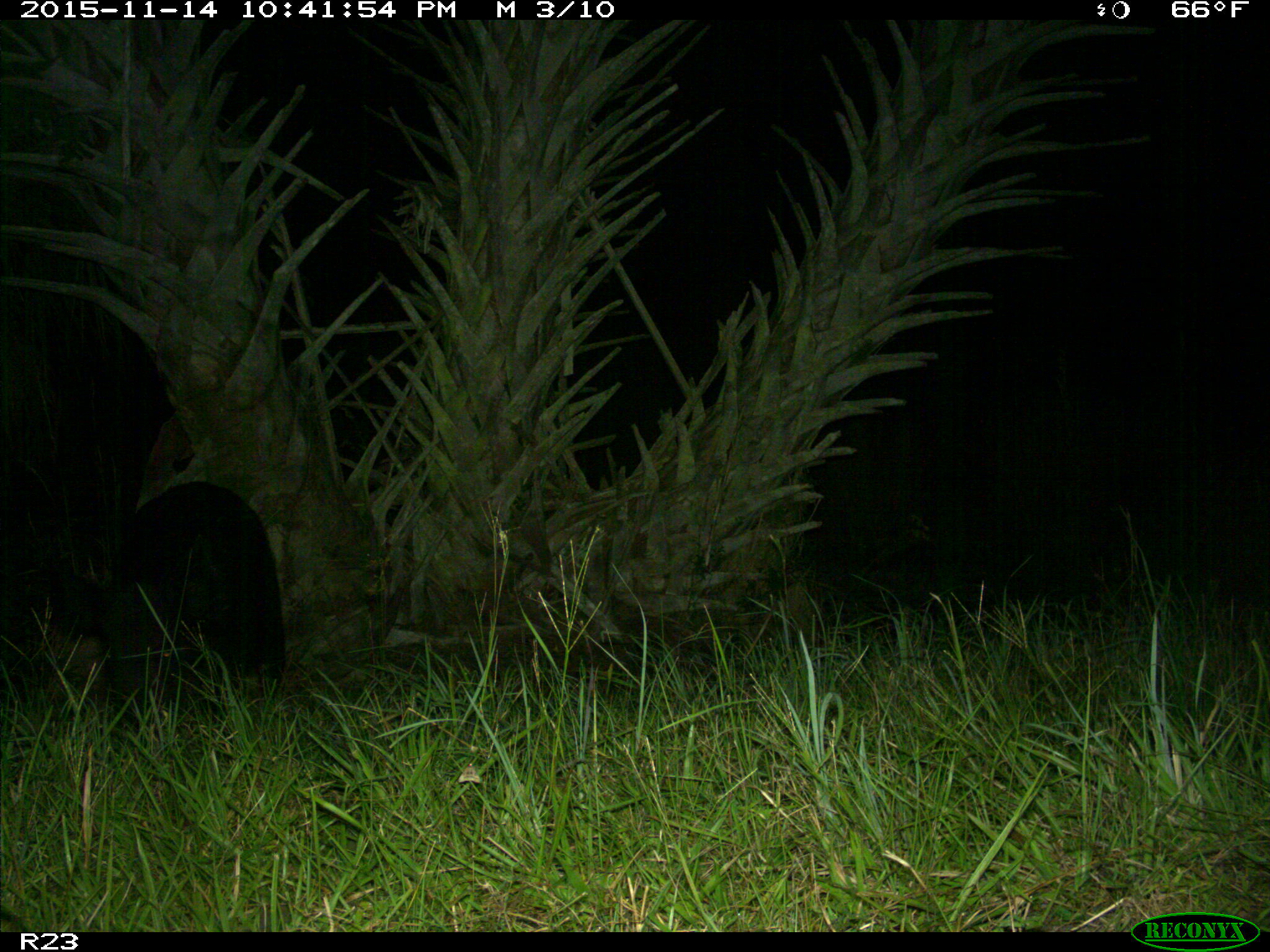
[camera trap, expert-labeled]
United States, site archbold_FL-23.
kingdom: Animalia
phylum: Chordata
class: Mammalia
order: Artiodactyla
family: Suidae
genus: Sus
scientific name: Sus scrofa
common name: wild boar